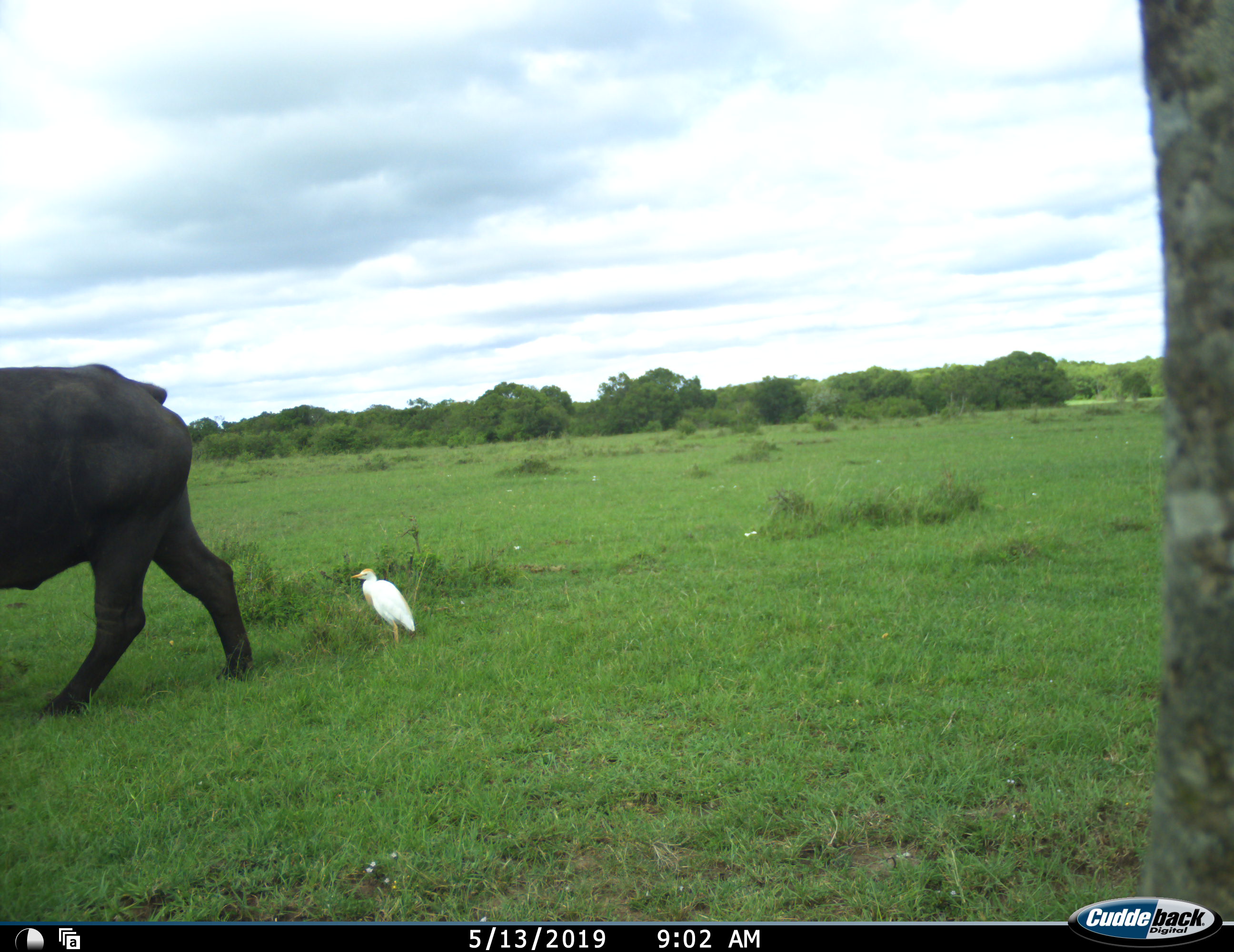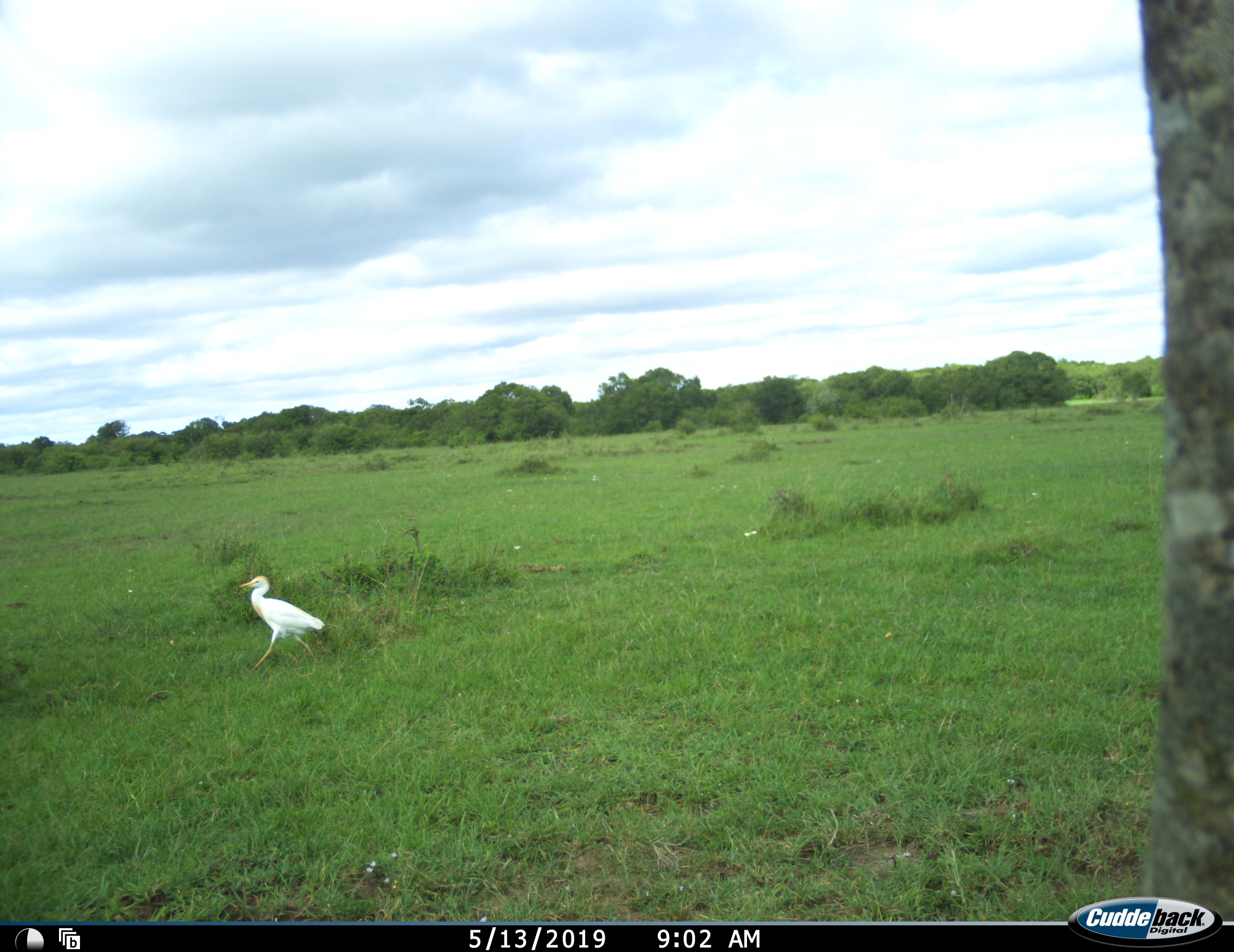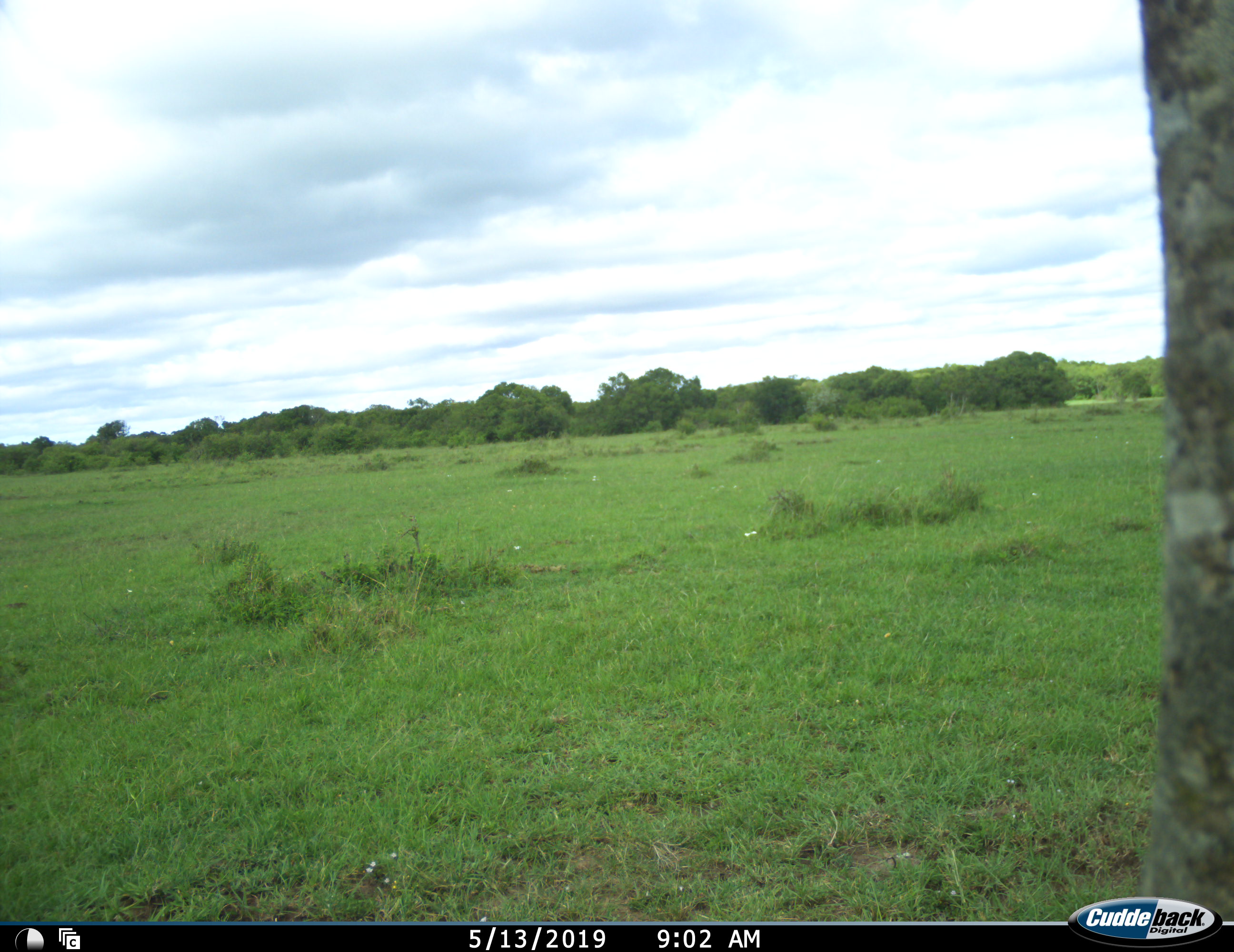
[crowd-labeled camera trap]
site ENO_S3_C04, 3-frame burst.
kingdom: Animalia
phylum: Chordata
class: Aves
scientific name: Aves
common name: bird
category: birdother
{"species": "birdother (bird) (Aves)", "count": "1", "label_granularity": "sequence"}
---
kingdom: Animalia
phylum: Chordata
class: Mammalia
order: Artiodactyla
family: Bovidae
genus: Syncerus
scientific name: Syncerus caffer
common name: african buffalo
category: buffalo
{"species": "buffalo (african buffalo) (Syncerus caffer)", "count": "1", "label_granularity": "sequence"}